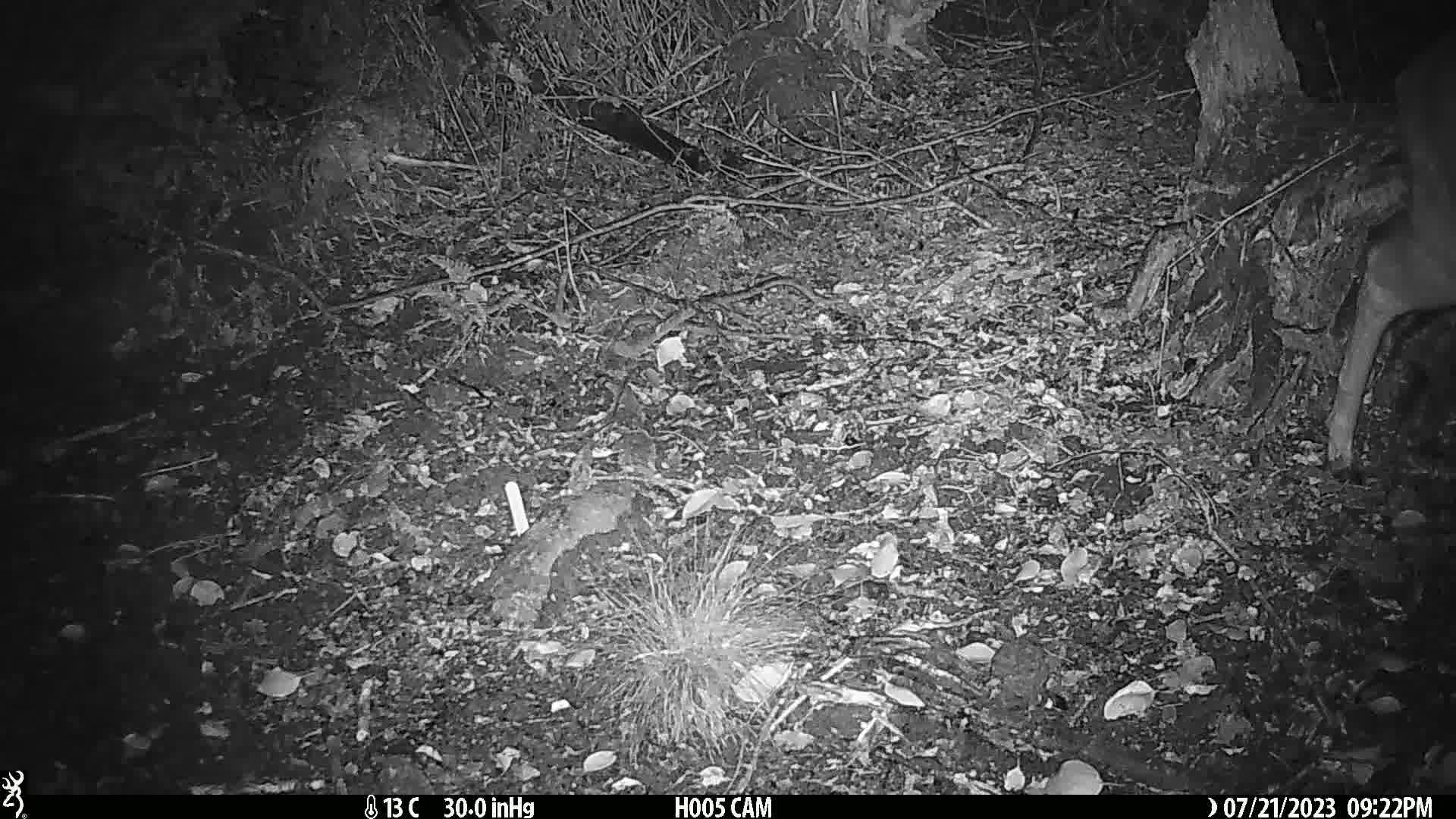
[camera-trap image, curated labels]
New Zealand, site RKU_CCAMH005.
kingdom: Animalia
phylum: Chordata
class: Mammalia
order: Artiodactyla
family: Cervidae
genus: Odocoileus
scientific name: Odocoileus virginianus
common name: white-tailed deer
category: white tailed deer